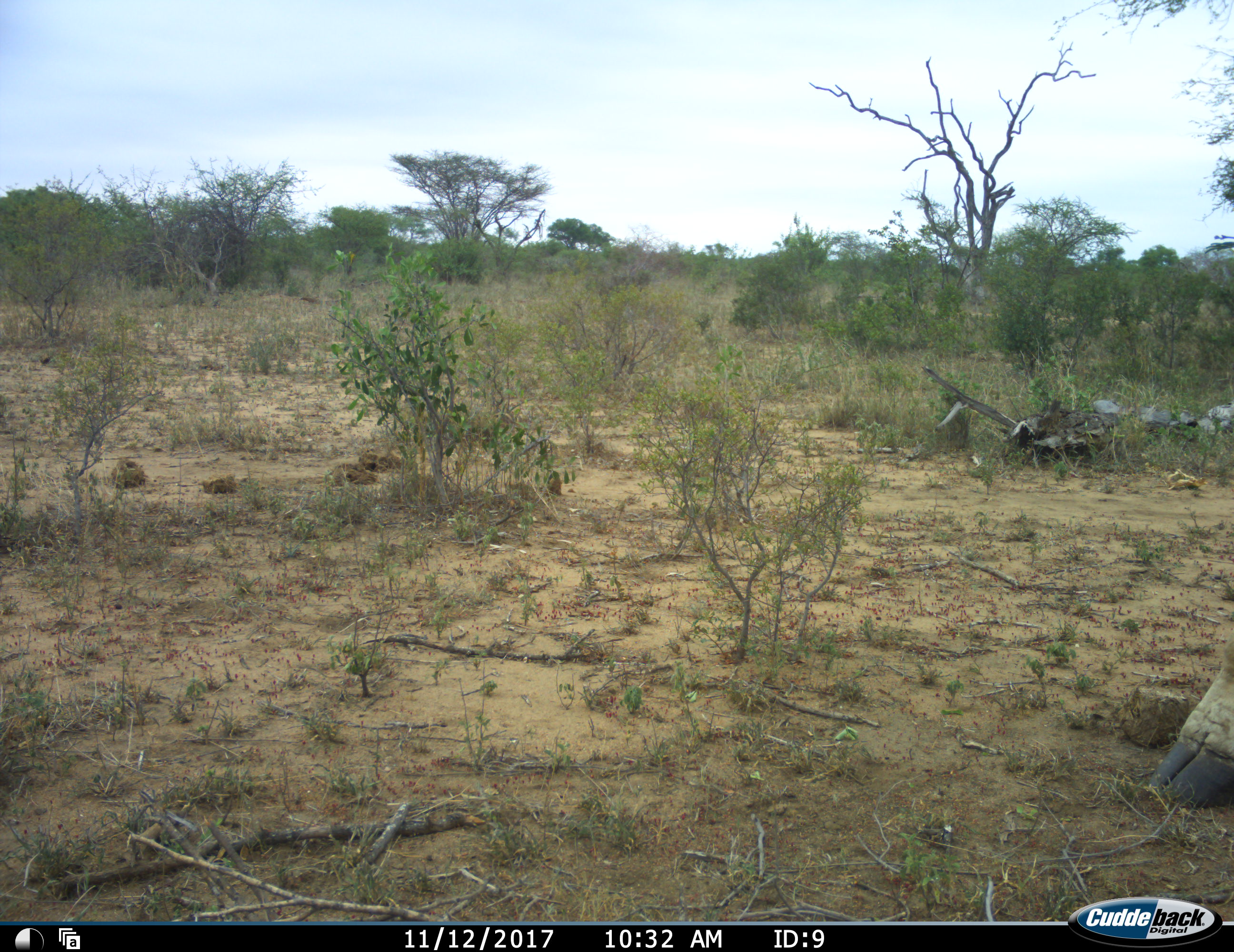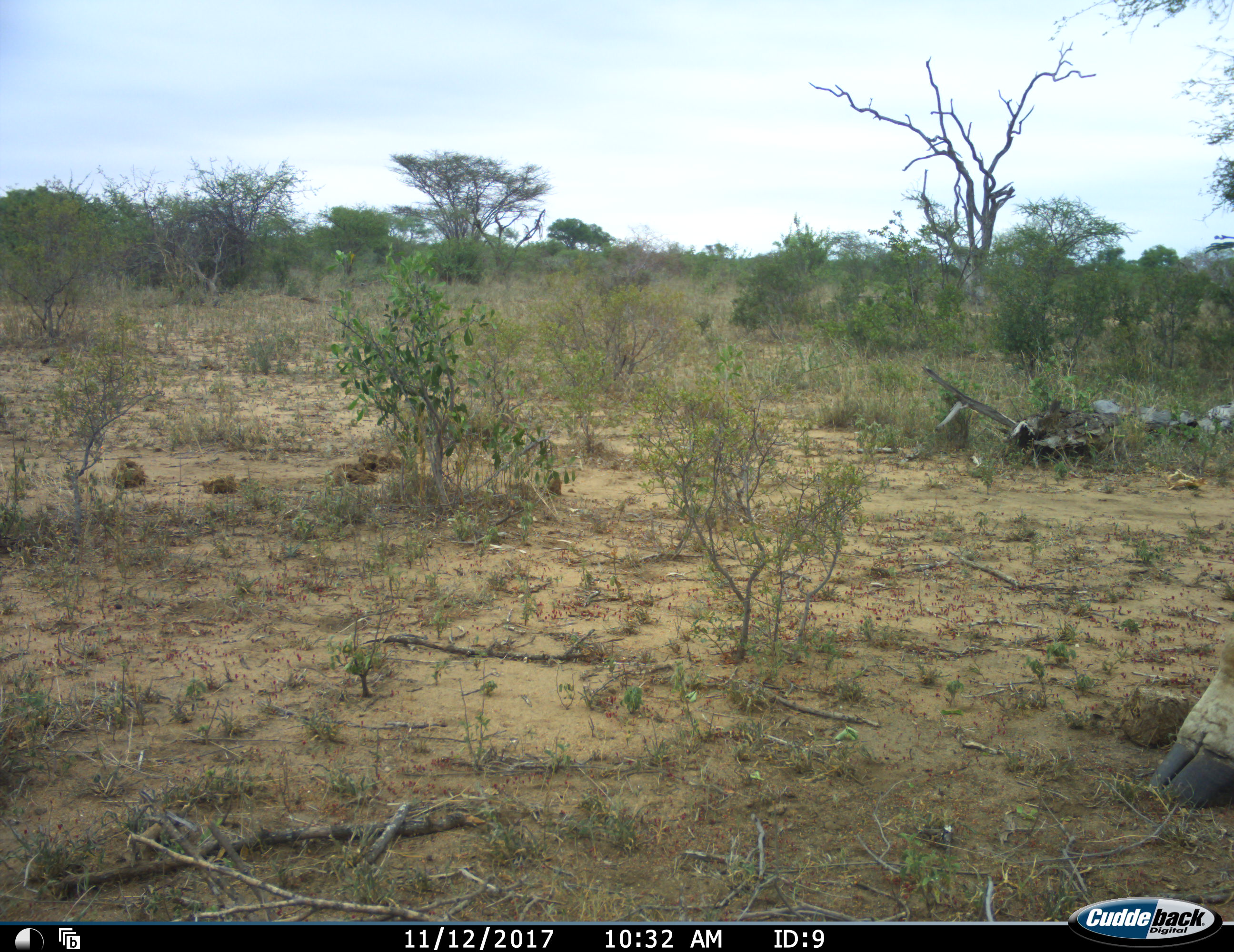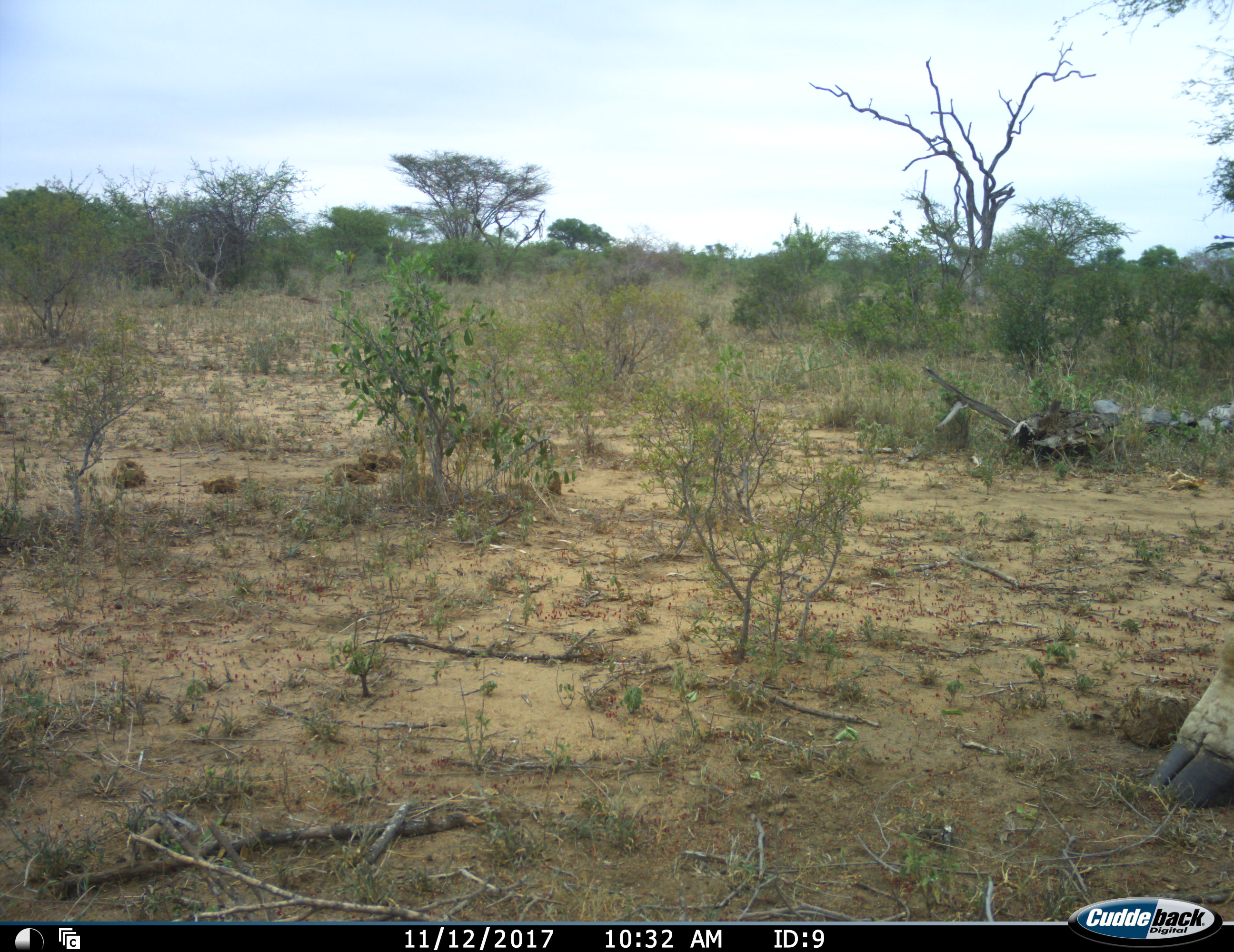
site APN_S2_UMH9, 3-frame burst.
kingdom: Animalia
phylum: Chordata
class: Mammalia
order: Artiodactyla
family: Giraffidae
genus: Giraffa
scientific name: Giraffa camelopardalis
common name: giraffe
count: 1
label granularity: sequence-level